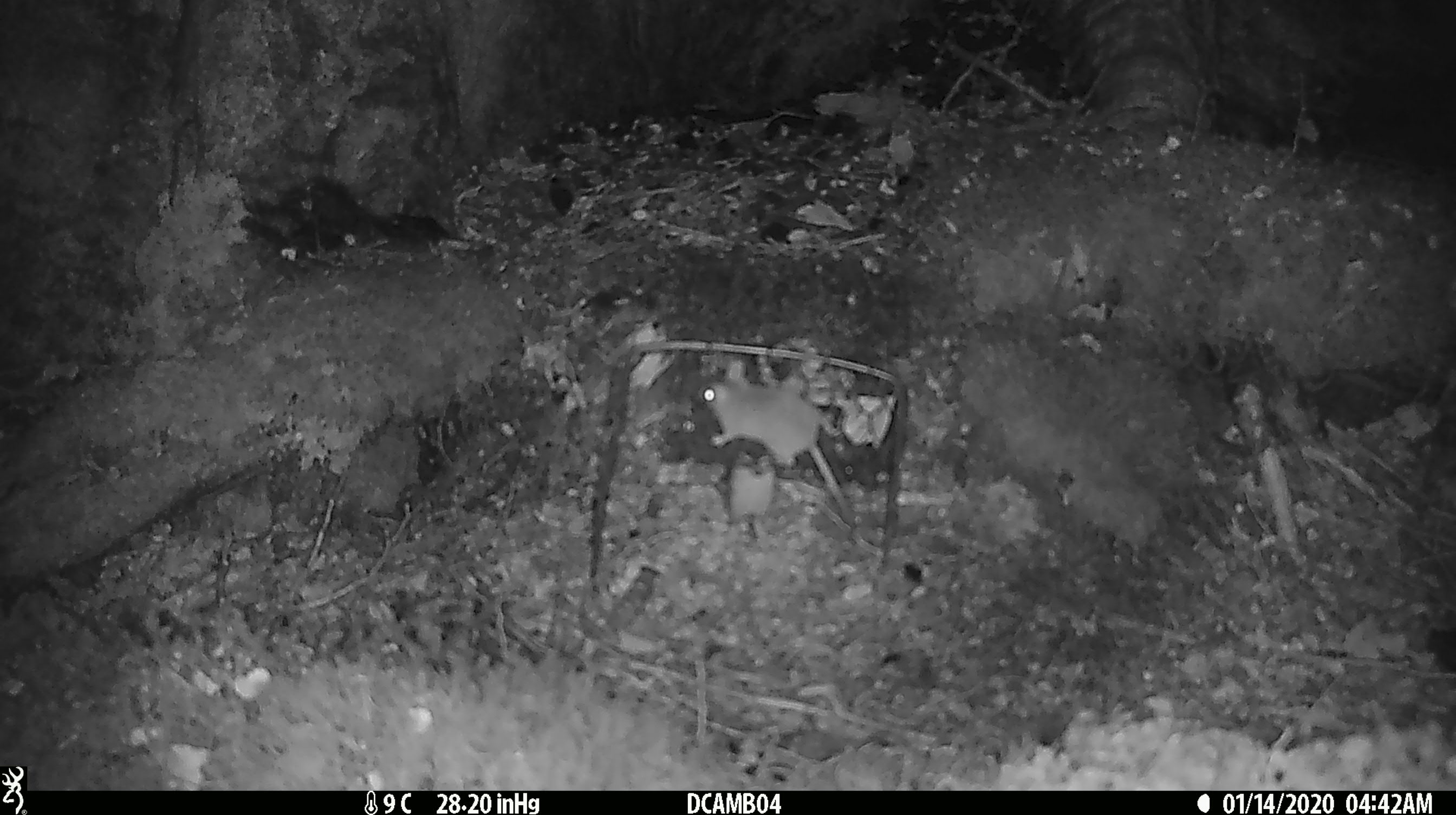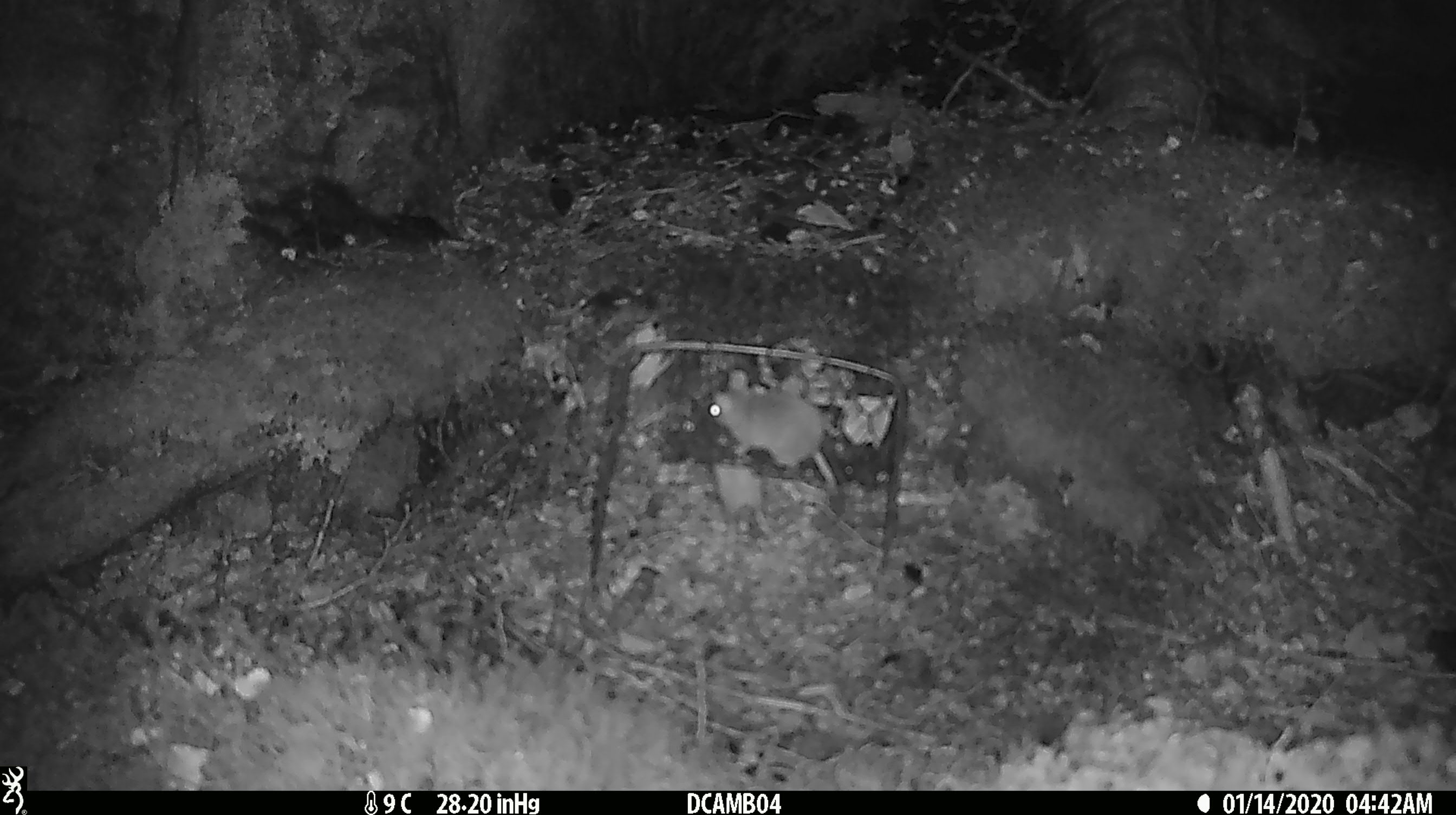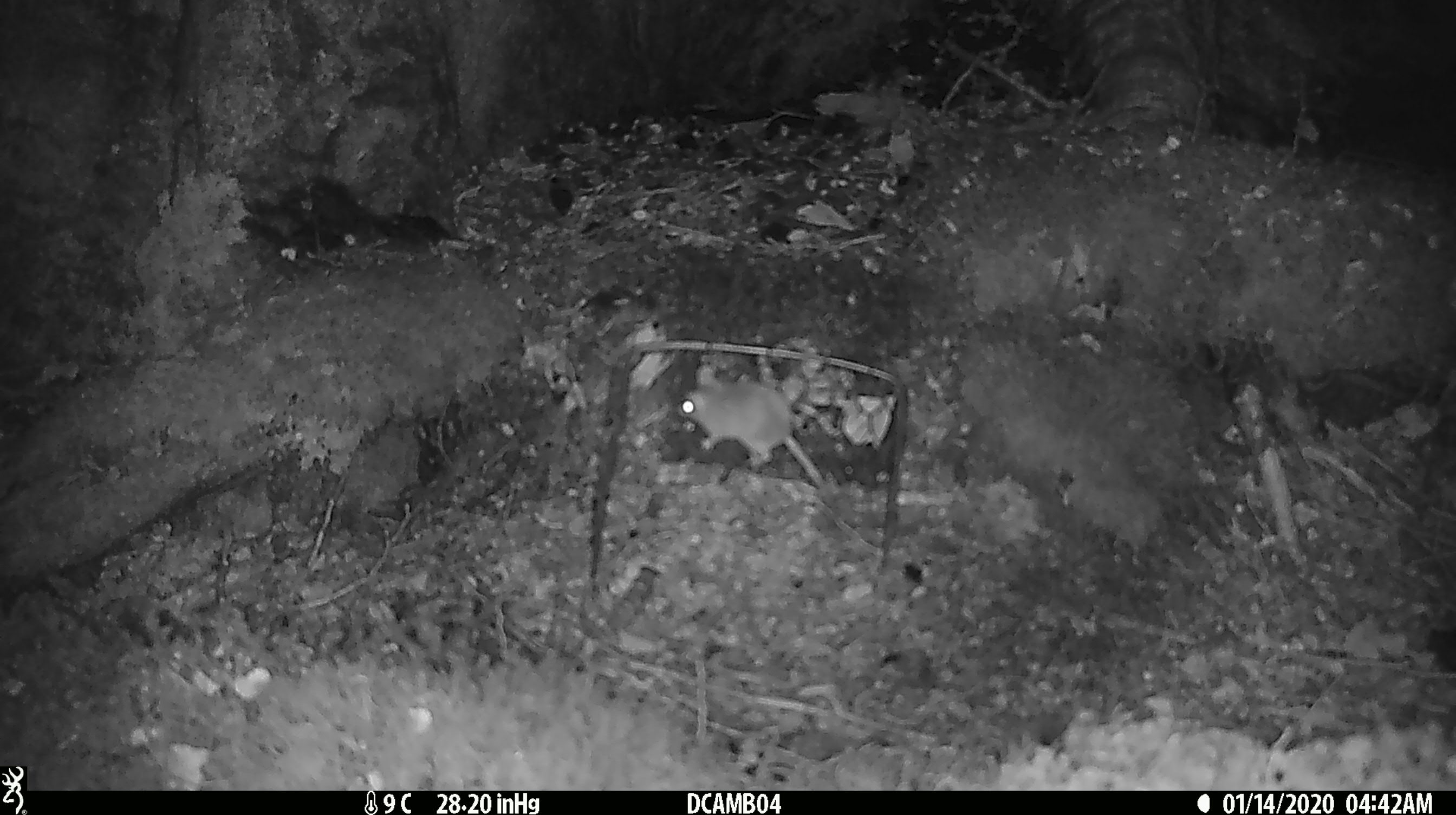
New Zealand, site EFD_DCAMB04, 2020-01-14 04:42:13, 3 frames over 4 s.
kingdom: Animalia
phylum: Chordata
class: Mammalia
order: Rodentia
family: Muridae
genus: Mus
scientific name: Mus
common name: mouse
Mouse (Mus).